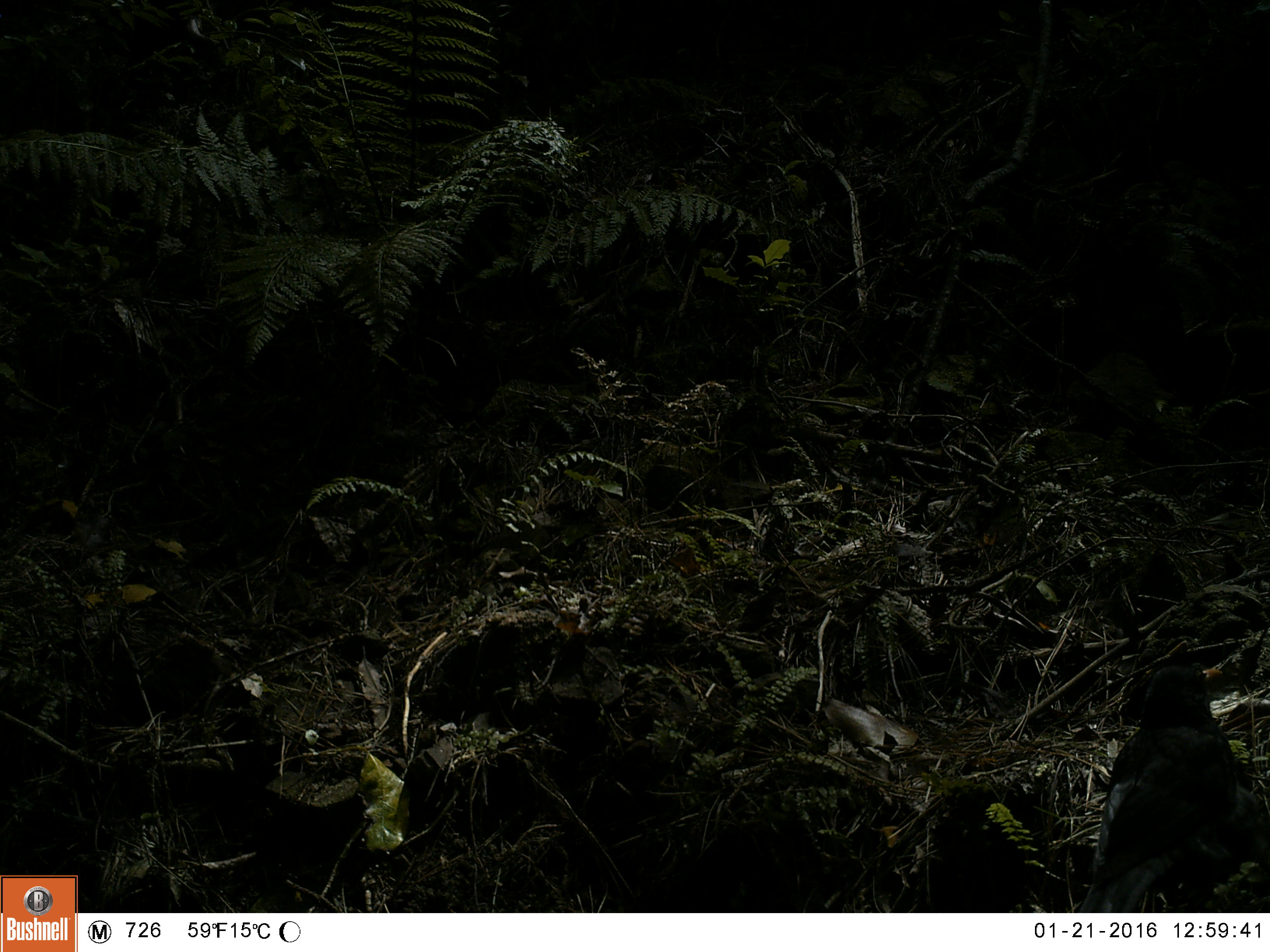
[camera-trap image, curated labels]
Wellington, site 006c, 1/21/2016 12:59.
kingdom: Animalia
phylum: Chordata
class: Aves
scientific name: Aves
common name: bird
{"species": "bird (Aves)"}